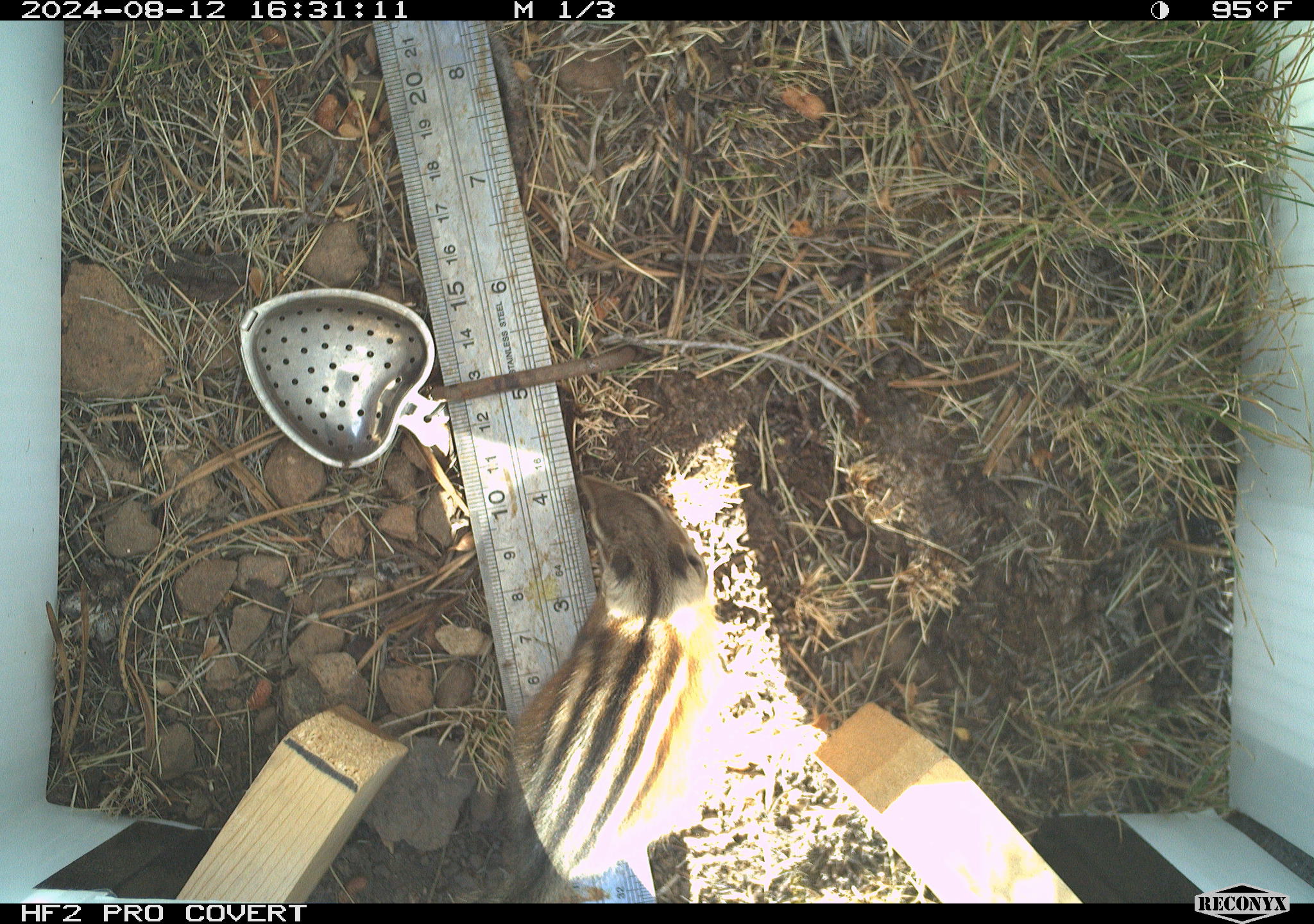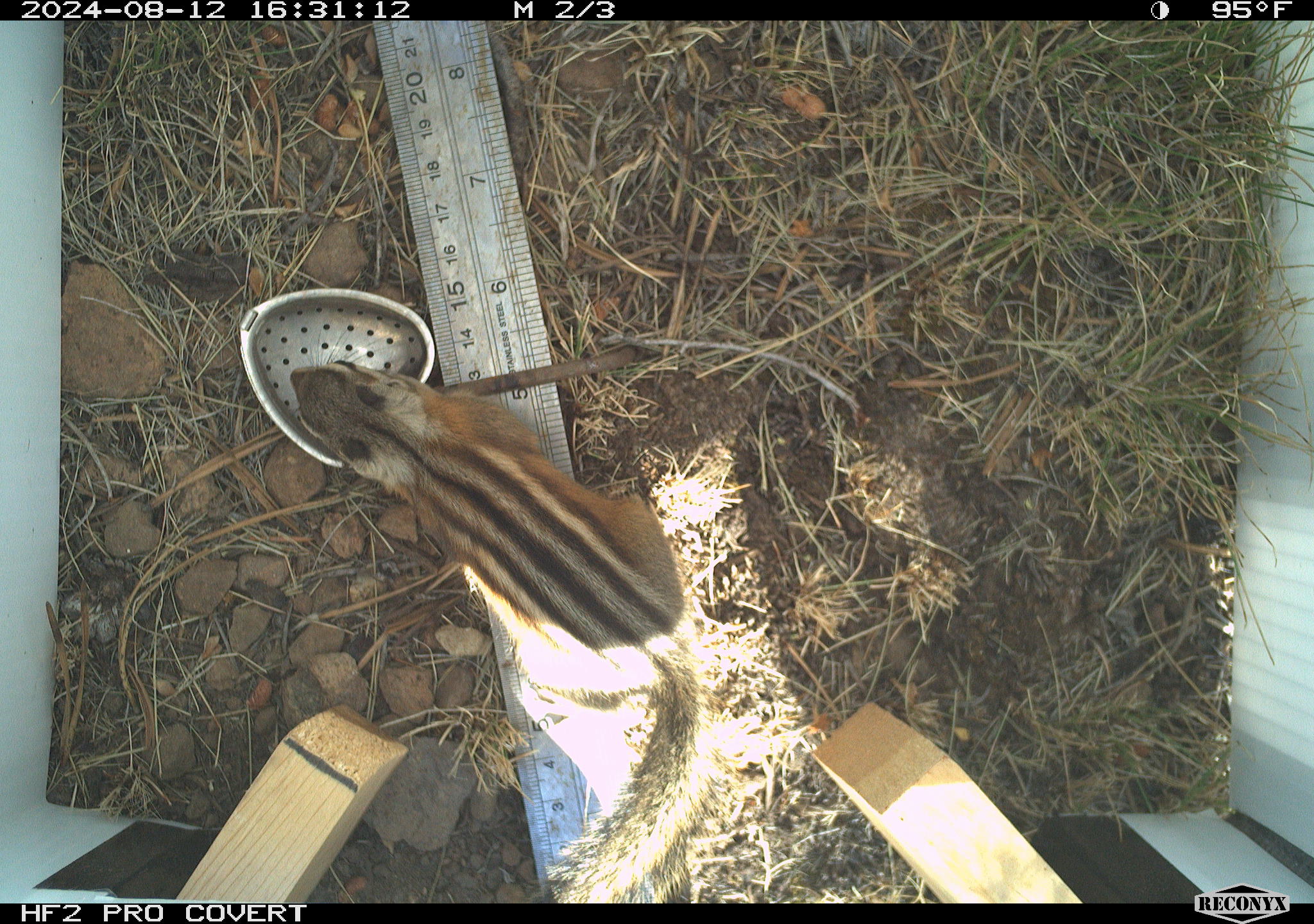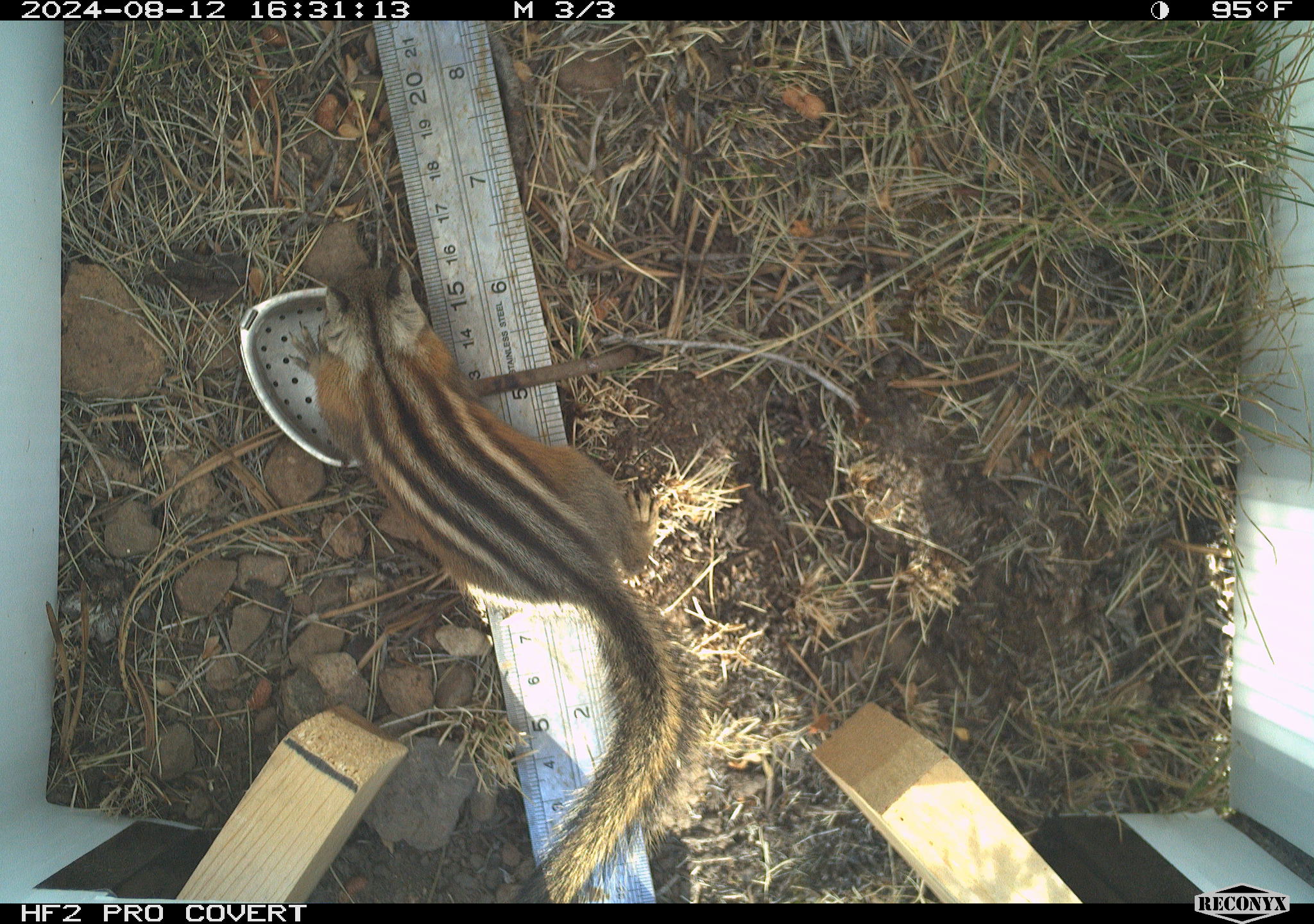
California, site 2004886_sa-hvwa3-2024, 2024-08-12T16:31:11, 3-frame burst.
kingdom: Animalia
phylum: Chordata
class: Mammalia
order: Rodentia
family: Sciuridae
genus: Neotamias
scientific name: Neotamias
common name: western chipmunks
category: neotamias species